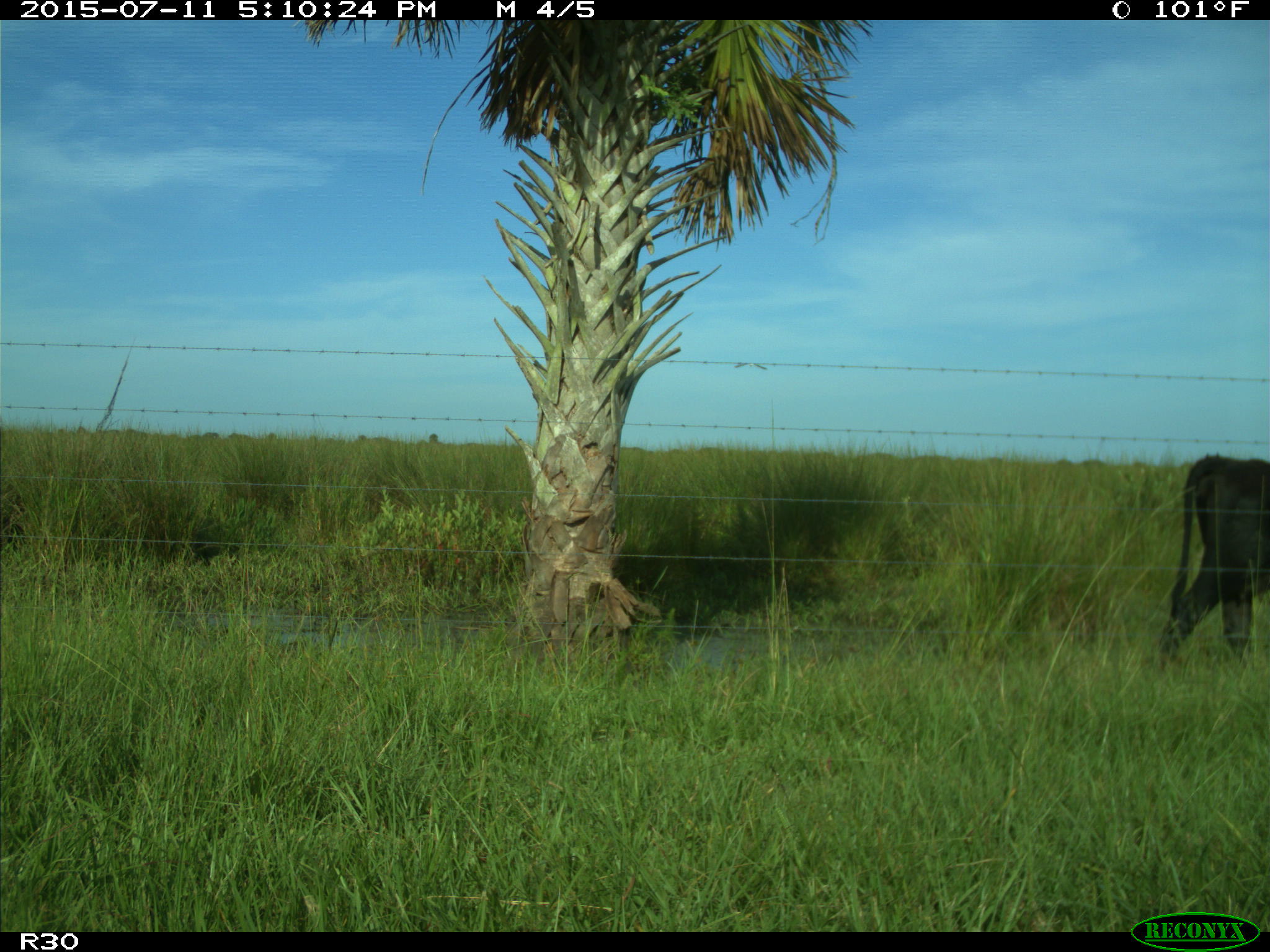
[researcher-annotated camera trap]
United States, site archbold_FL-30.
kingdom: Animalia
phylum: Chordata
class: Mammalia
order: Artiodactyla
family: Bovidae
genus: Bos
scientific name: Bos taurus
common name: domestic cow